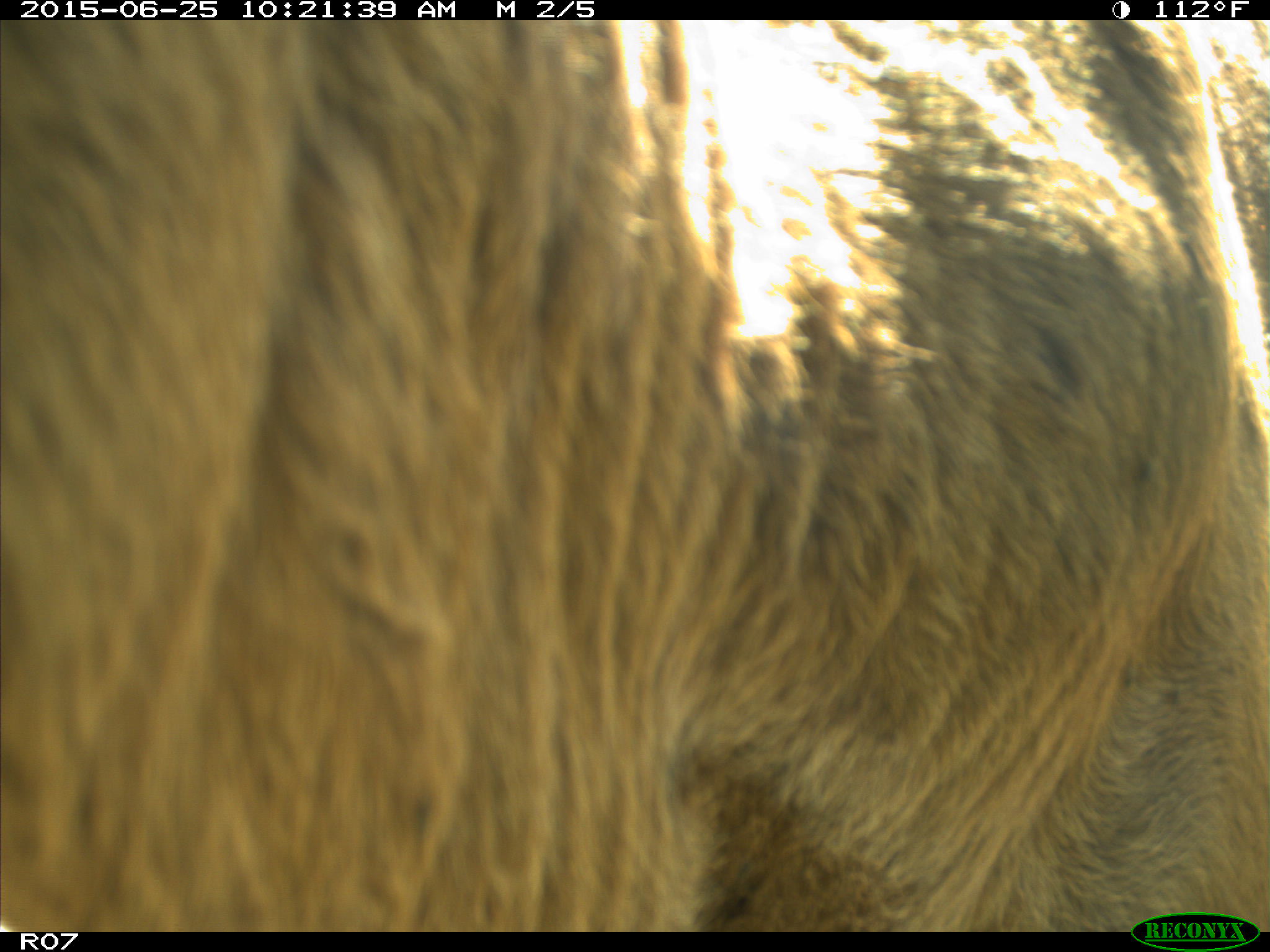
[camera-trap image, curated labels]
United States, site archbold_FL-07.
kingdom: Animalia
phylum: Chordata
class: Mammalia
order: Artiodactyla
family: Bovidae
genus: Bos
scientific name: Bos taurus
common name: domestic cow